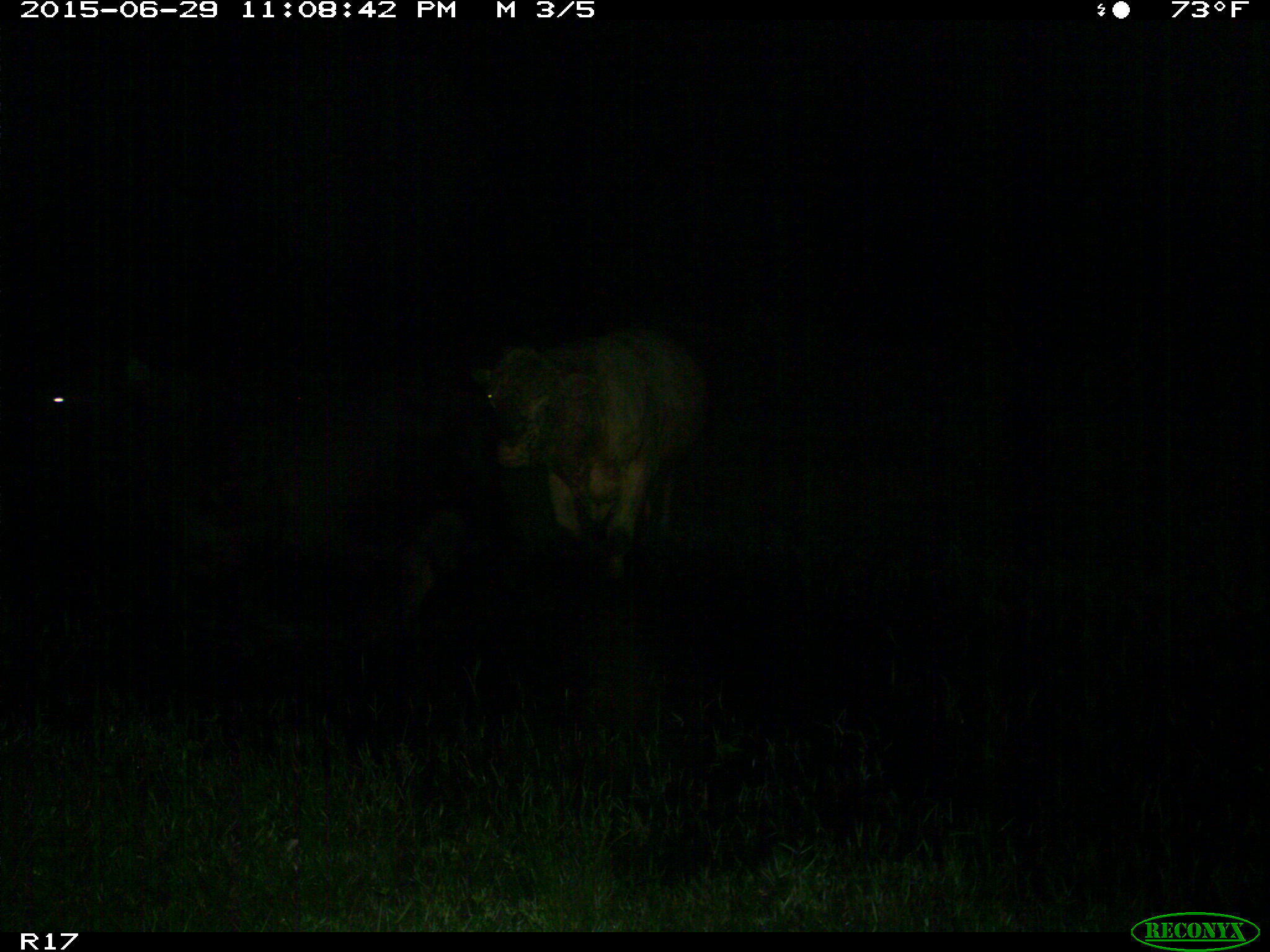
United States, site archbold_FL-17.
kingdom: Animalia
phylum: Chordata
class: Mammalia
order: Artiodactyla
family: Bovidae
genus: Bos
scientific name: Bos taurus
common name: domestic cow